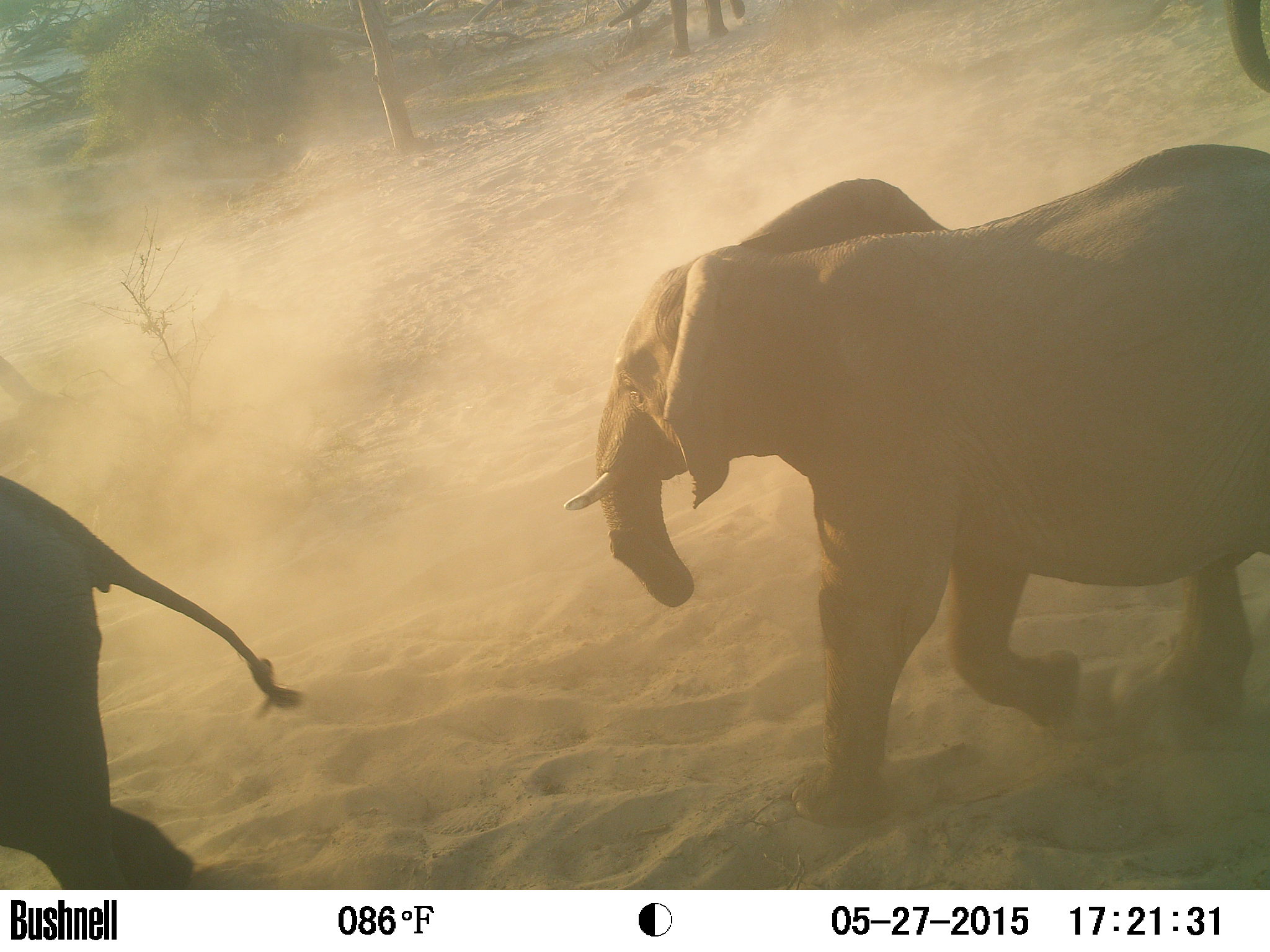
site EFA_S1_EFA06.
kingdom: Animalia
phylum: Chordata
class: Mammalia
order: Proboscidea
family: Elephantidae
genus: Loxodonta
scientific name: Loxodonta africana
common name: african bush elephant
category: elephant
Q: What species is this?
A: Elephant (african bush elephant) (Loxodonta africana).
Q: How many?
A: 3.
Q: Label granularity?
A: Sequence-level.